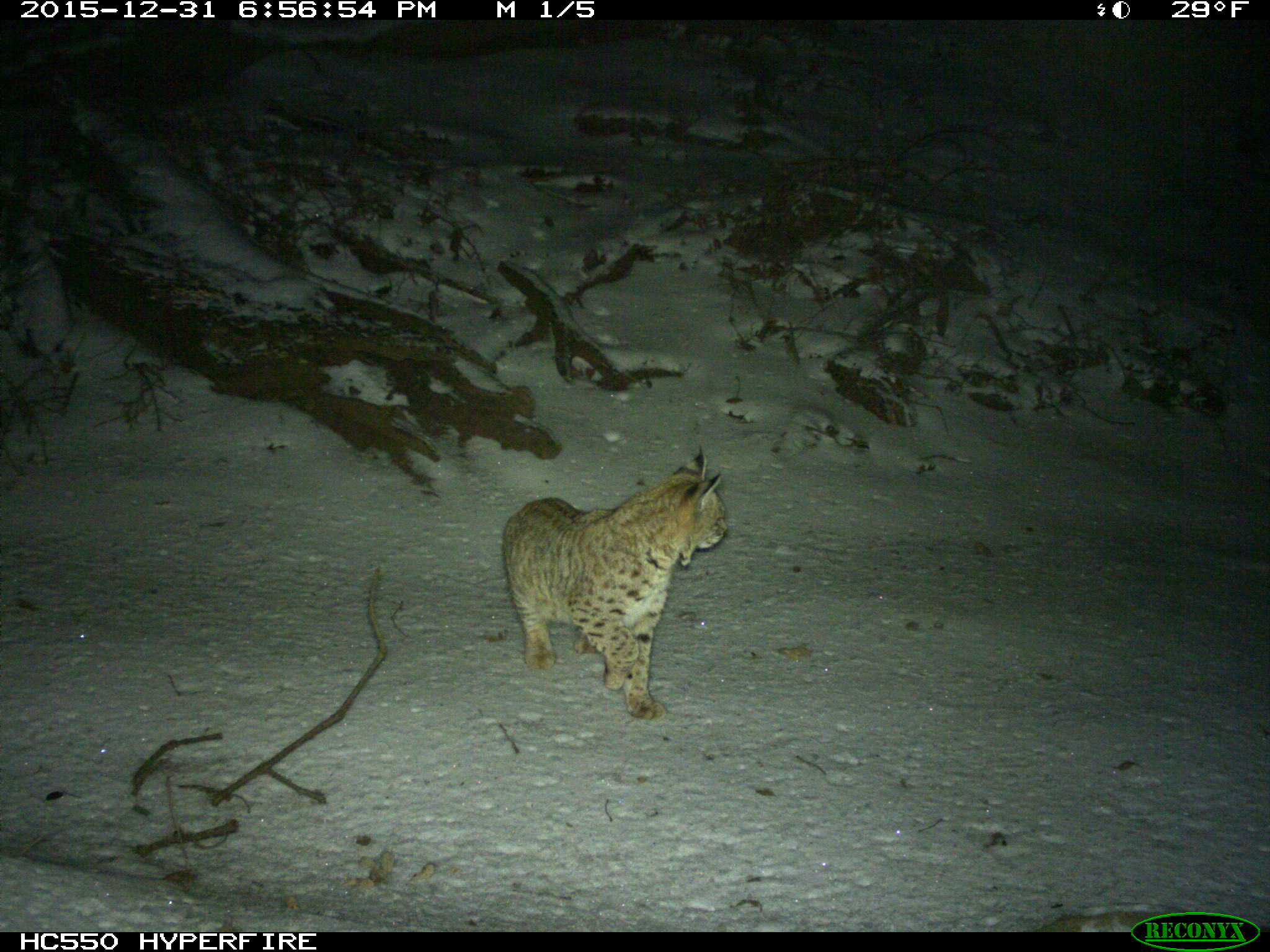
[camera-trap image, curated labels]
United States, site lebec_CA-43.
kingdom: Animalia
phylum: Chordata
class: Mammalia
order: Carnivora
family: Felidae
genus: Lynx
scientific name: Lynx rufus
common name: bobcat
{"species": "Lynx rufus (bobcat)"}